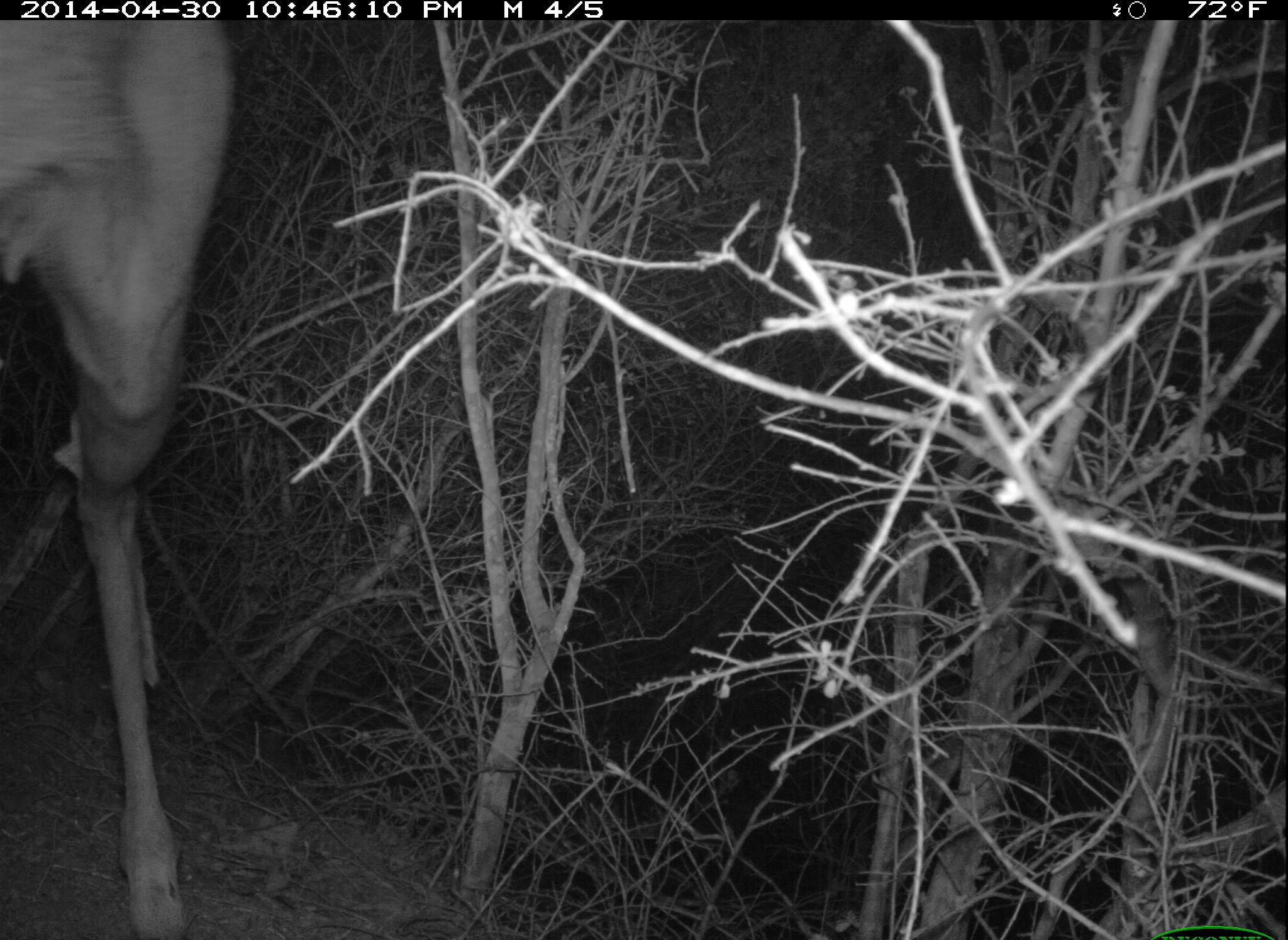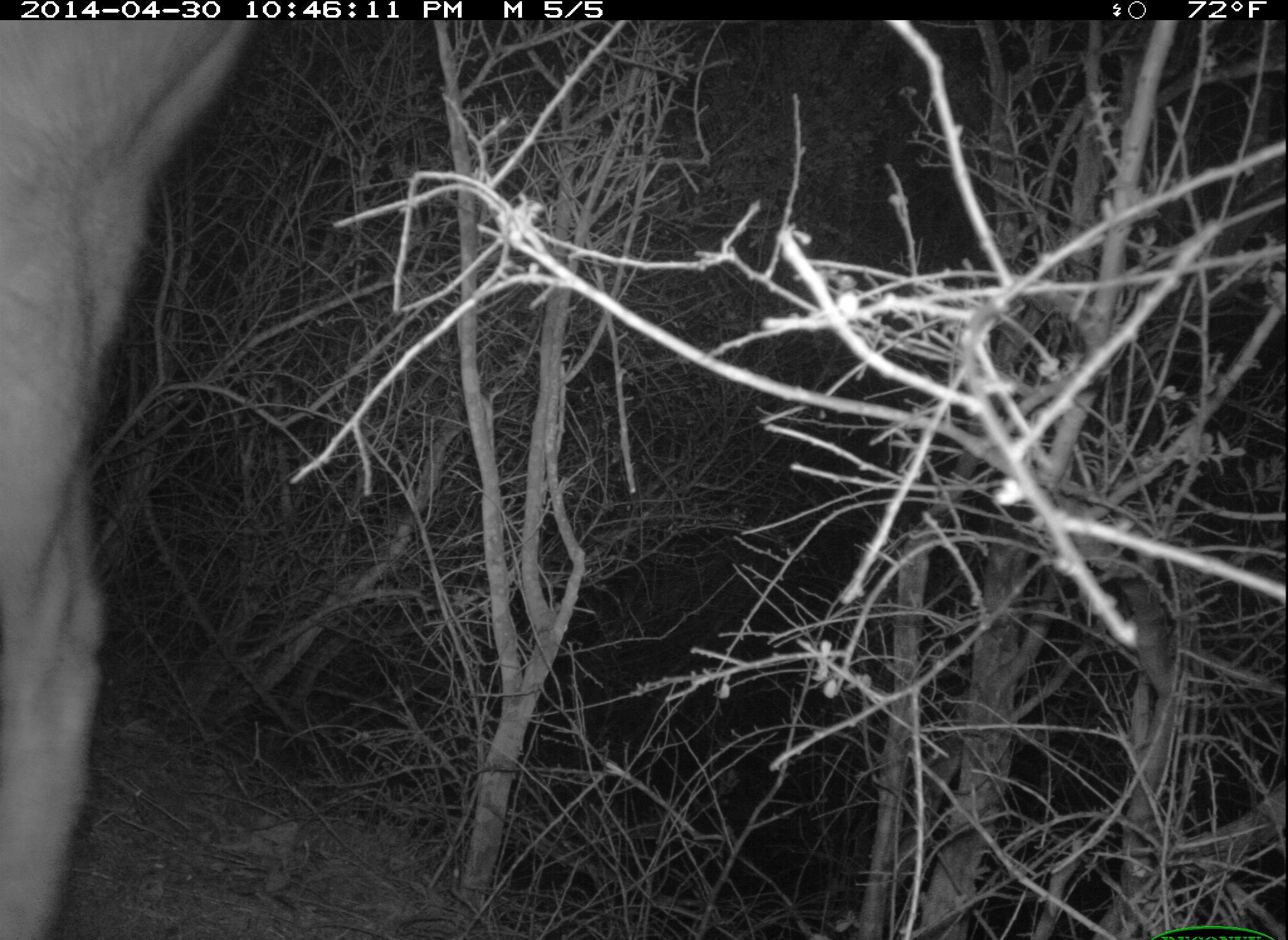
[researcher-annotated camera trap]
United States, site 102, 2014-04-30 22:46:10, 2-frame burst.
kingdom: Animalia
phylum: Chordata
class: Mammalia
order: Artiodactyla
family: Cervidae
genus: Odocoileus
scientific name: Odocoileus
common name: deer